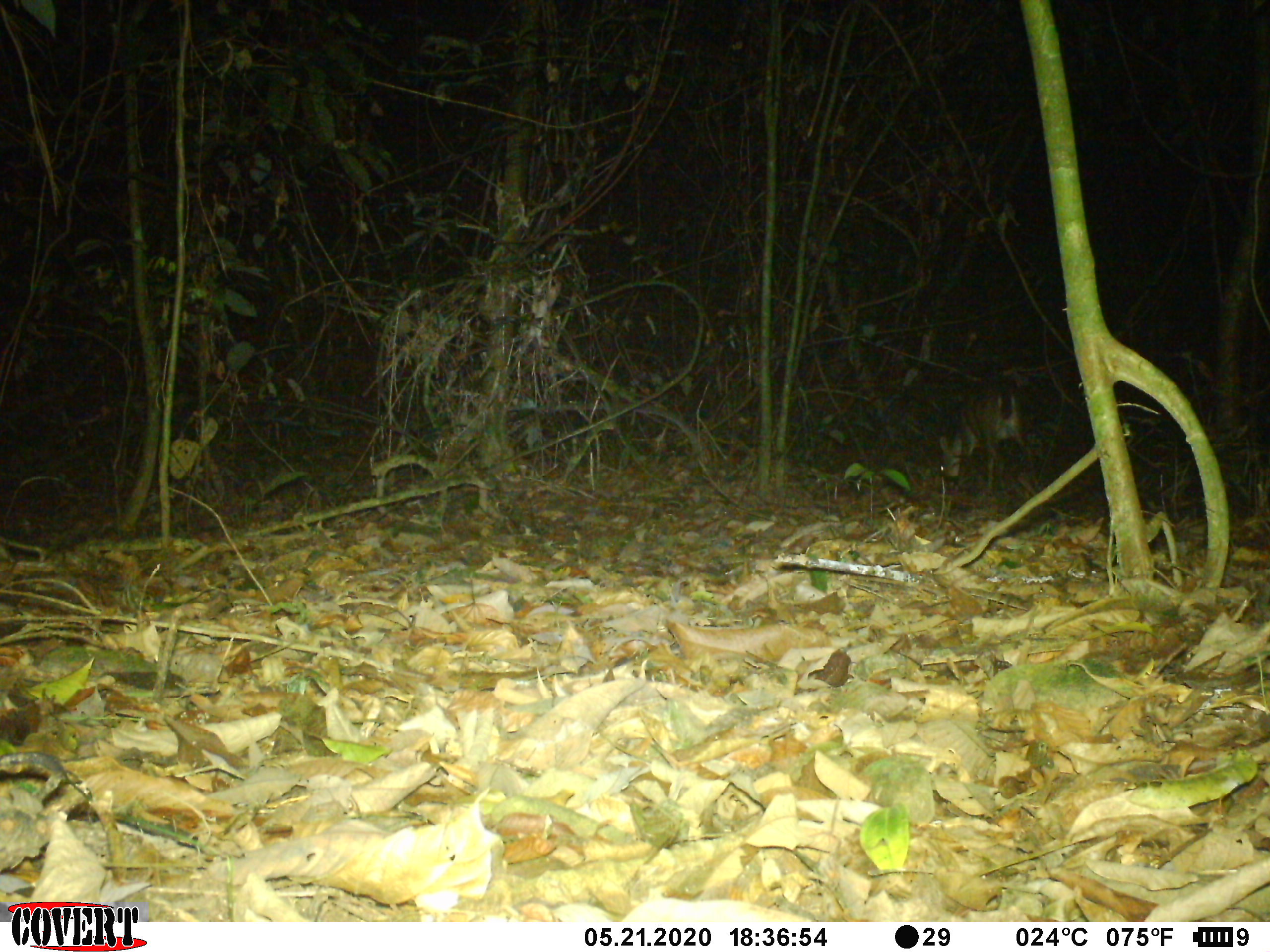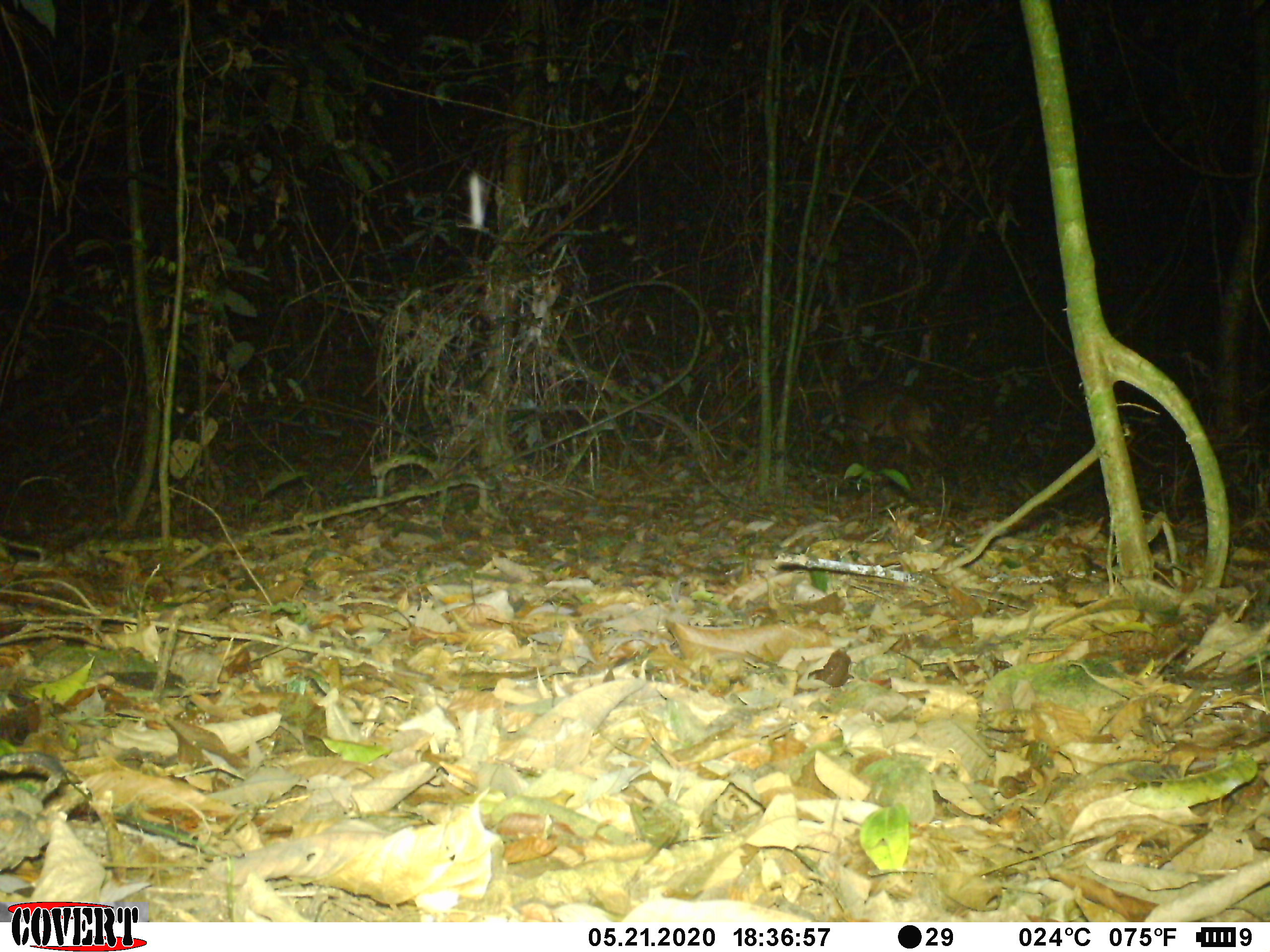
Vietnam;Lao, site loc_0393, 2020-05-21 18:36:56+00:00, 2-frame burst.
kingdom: Animalia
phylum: Chordata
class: Mammalia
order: Artiodactyla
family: Cervidae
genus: Muntiacus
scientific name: Muntiacus vuquangensis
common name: large-antlered muntjac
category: large antlered muntjac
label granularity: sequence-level